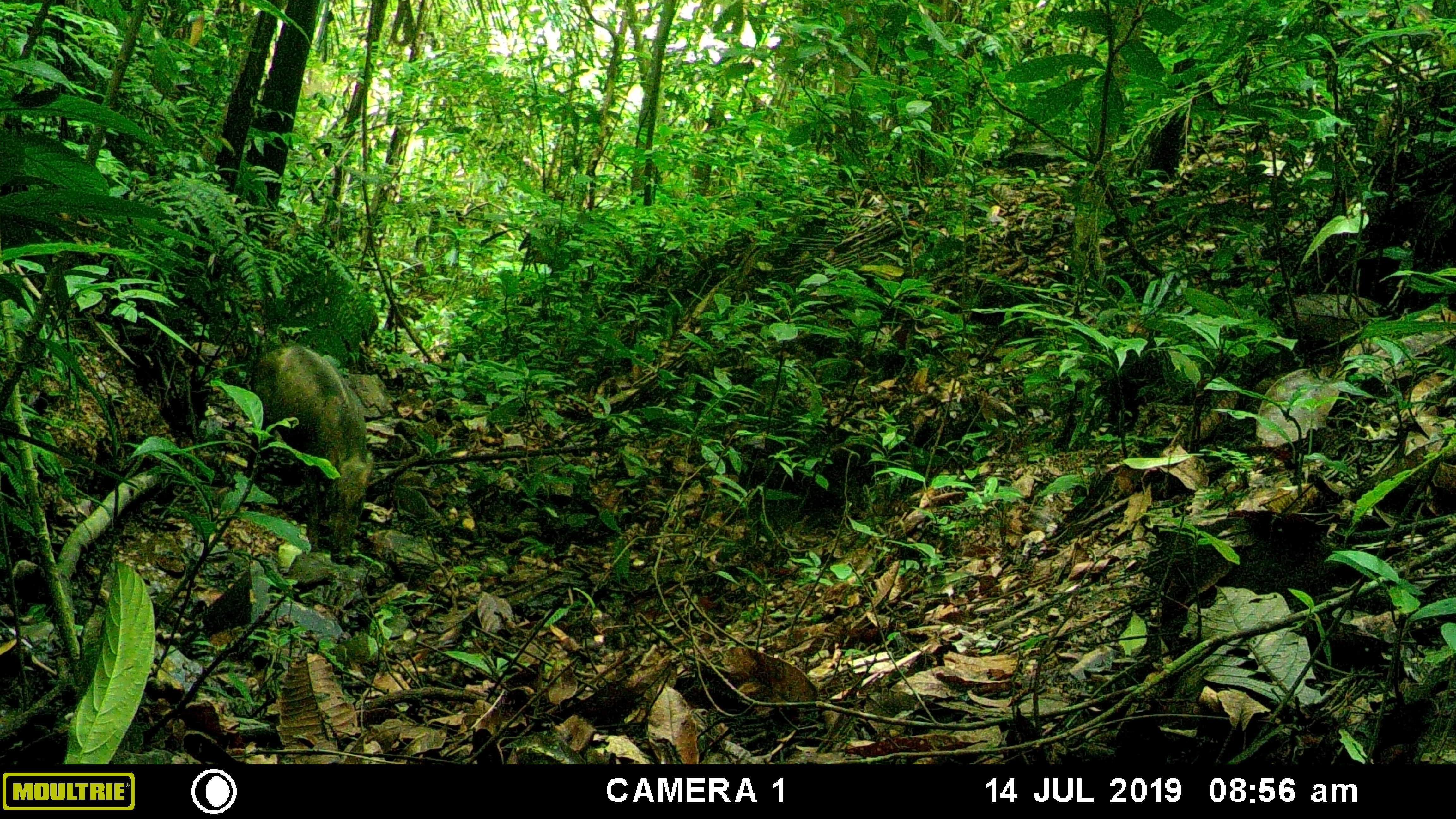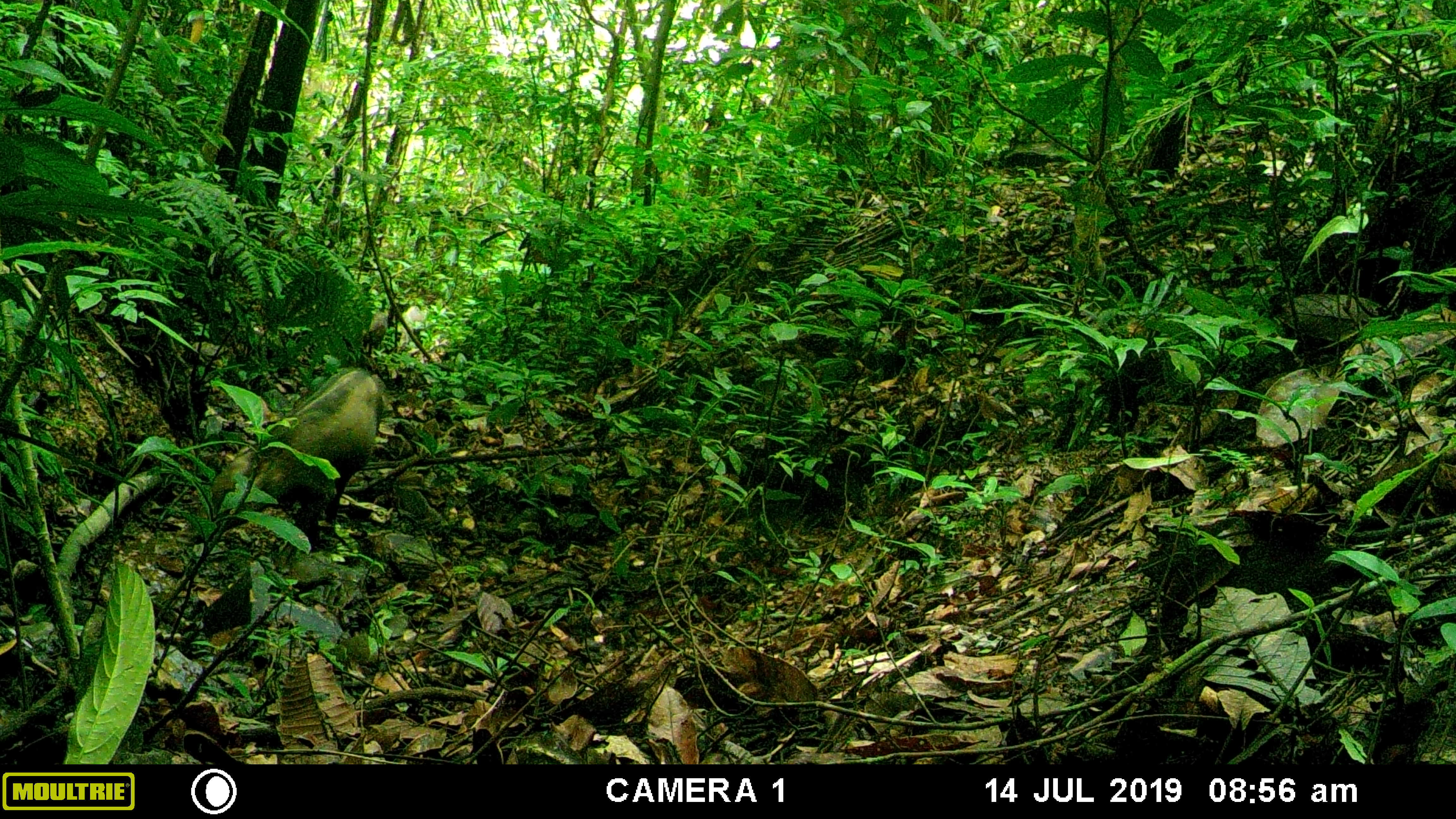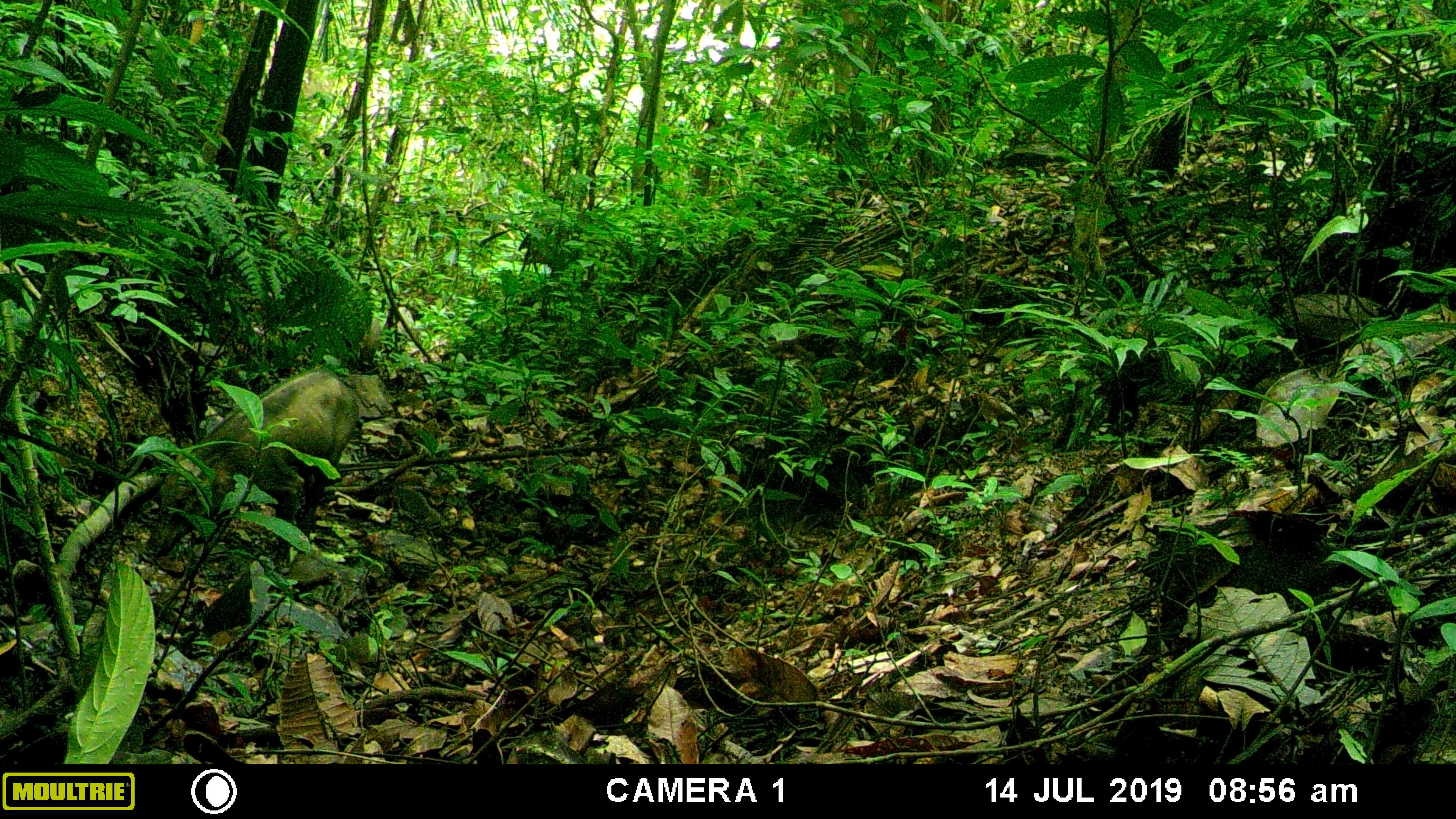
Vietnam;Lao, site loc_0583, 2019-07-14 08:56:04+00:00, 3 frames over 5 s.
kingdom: Animalia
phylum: Chordata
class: Mammalia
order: Artiodactyla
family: Suidae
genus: Sus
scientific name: Sus scrofa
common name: eurasian wild pig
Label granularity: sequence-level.